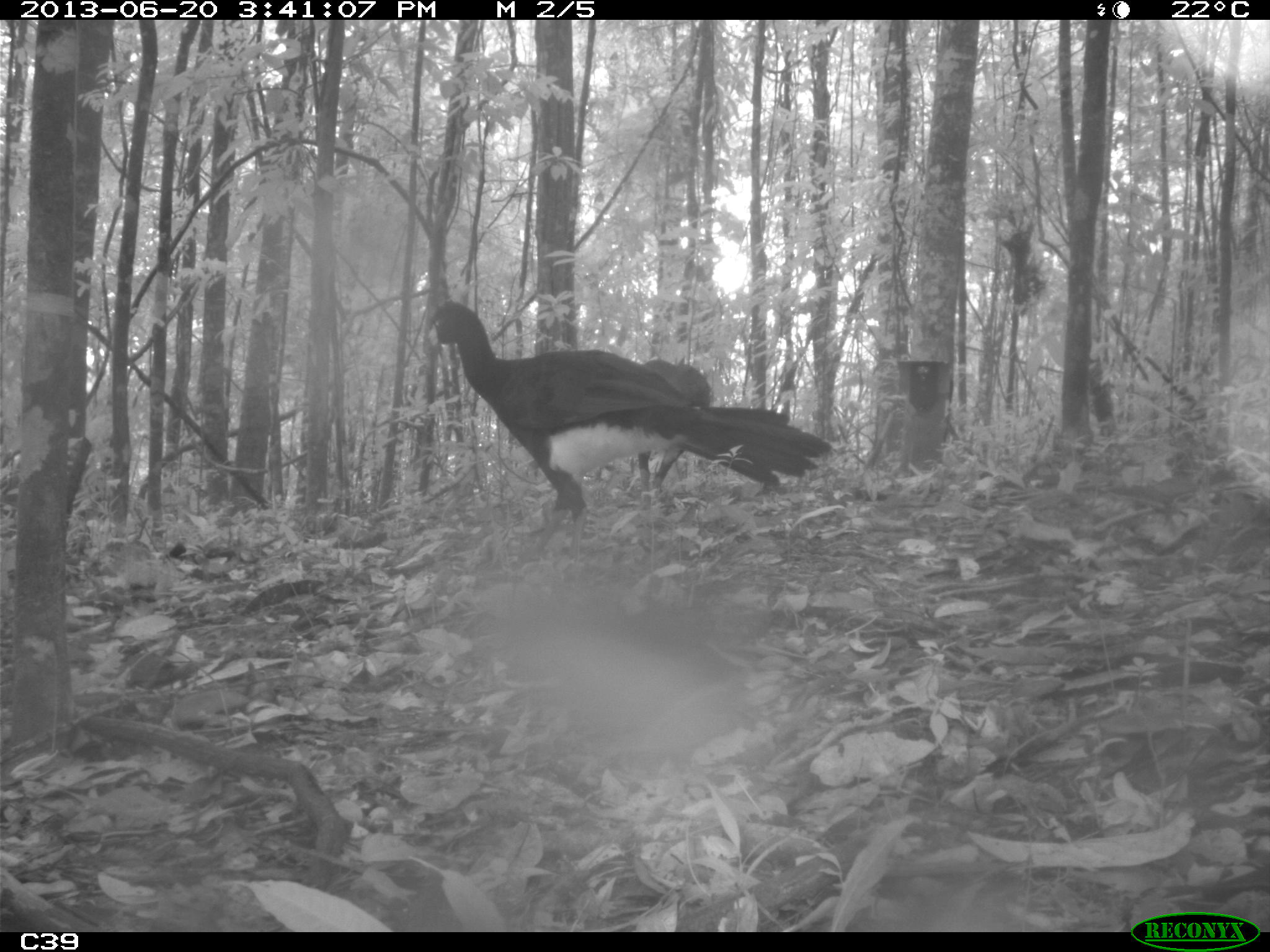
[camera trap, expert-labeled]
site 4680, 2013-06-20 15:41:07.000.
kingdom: Animalia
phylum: Chordata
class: Aves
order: Galliformes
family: Cracidae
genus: Crax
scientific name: Crax alector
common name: black curassow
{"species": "Crax alector (black curassow)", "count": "3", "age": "adult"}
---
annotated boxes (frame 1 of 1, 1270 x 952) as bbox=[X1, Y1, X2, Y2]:
crax alector: bbox=[425, 300, 832, 564]; bbox=[636, 359, 789, 509]